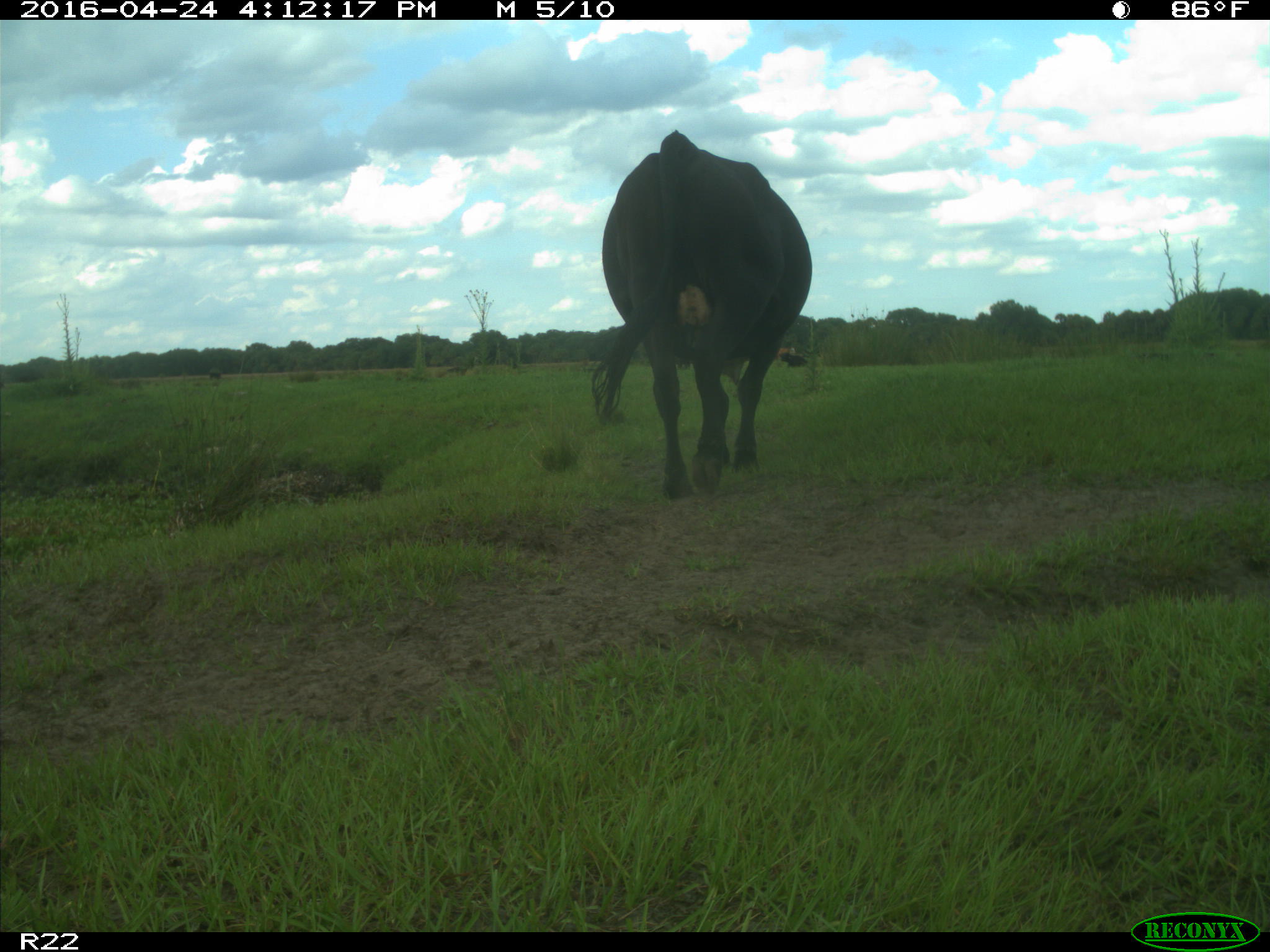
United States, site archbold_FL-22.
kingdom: Animalia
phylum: Chordata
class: Mammalia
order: Artiodactyla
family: Bovidae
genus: Bos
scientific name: Bos taurus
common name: domestic cow